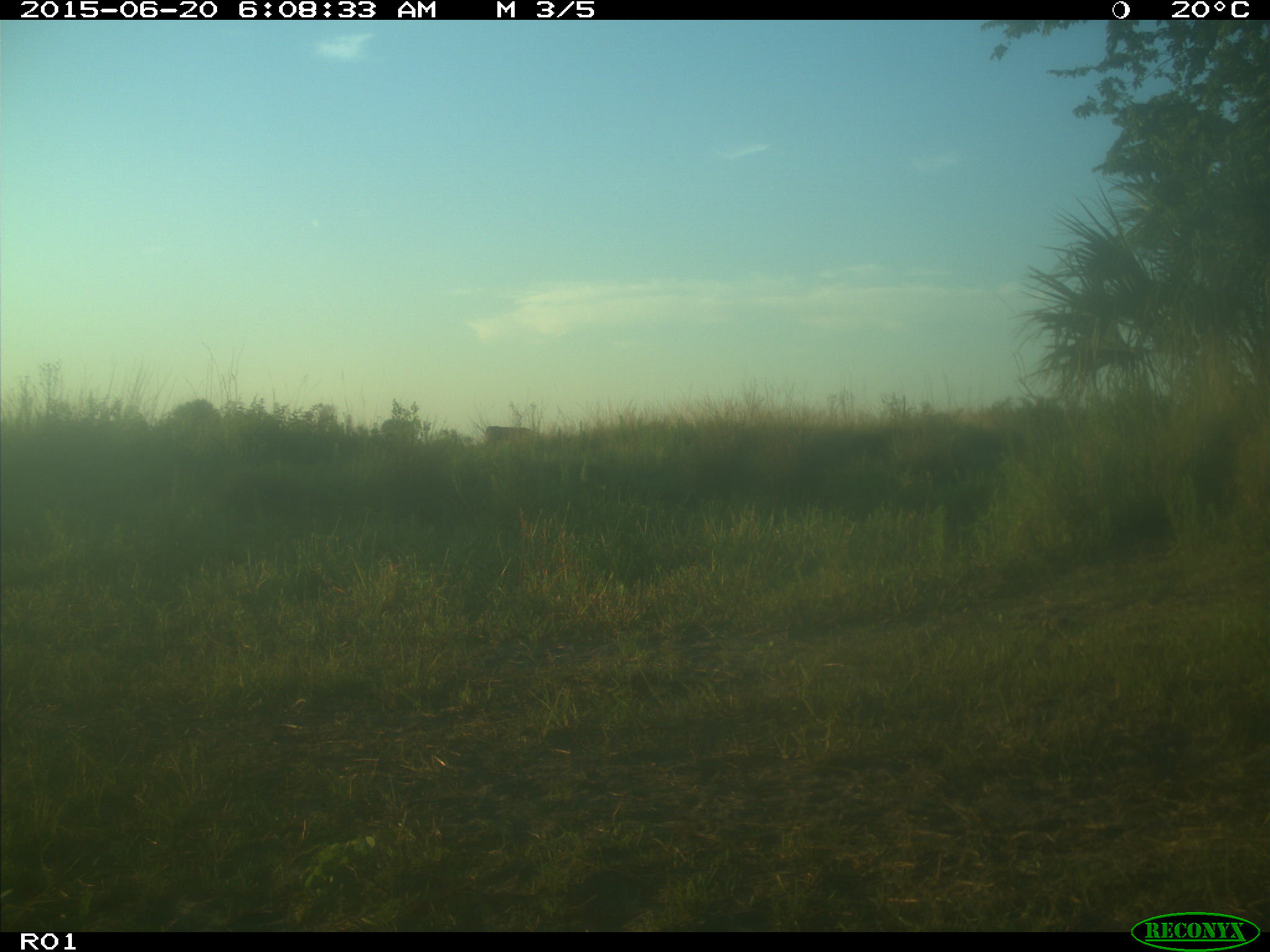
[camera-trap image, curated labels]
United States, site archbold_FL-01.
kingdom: Animalia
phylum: Chordata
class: Mammalia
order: Artiodactyla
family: Bovidae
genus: Bos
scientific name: Bos taurus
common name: domestic cow